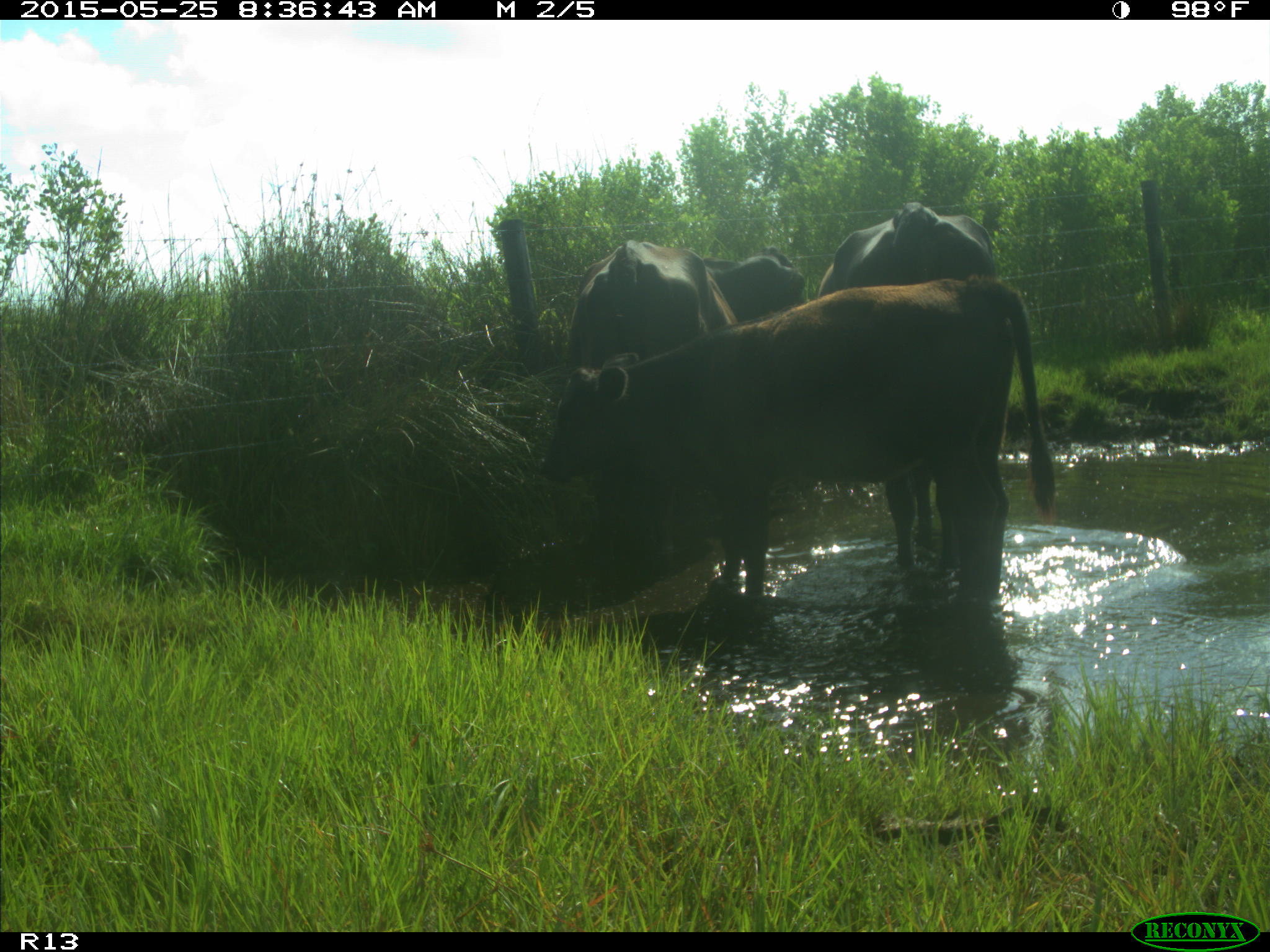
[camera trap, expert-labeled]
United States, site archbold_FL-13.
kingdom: Animalia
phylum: Chordata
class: Mammalia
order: Artiodactyla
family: Bovidae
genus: Bos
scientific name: Bos taurus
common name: domestic cow